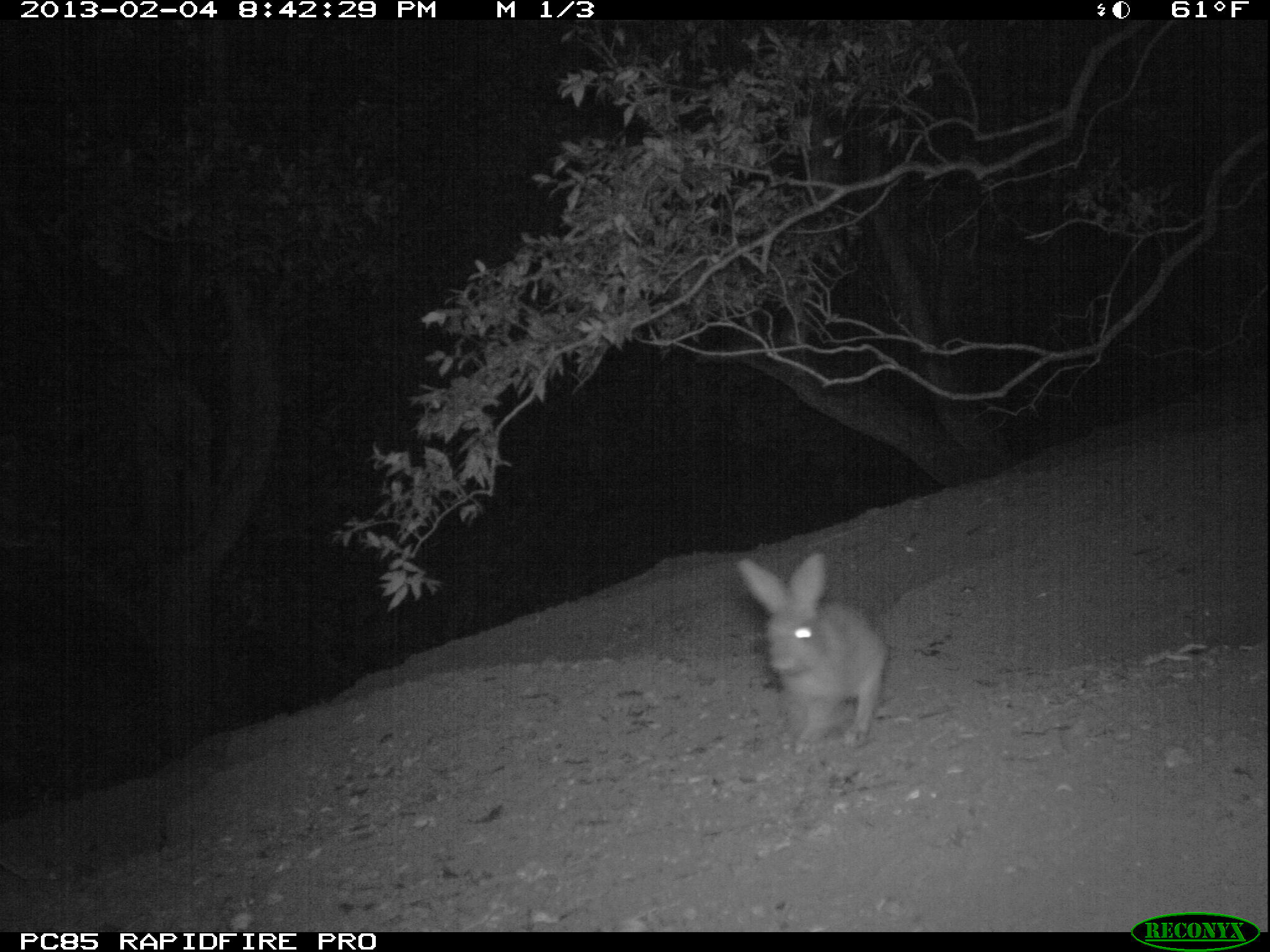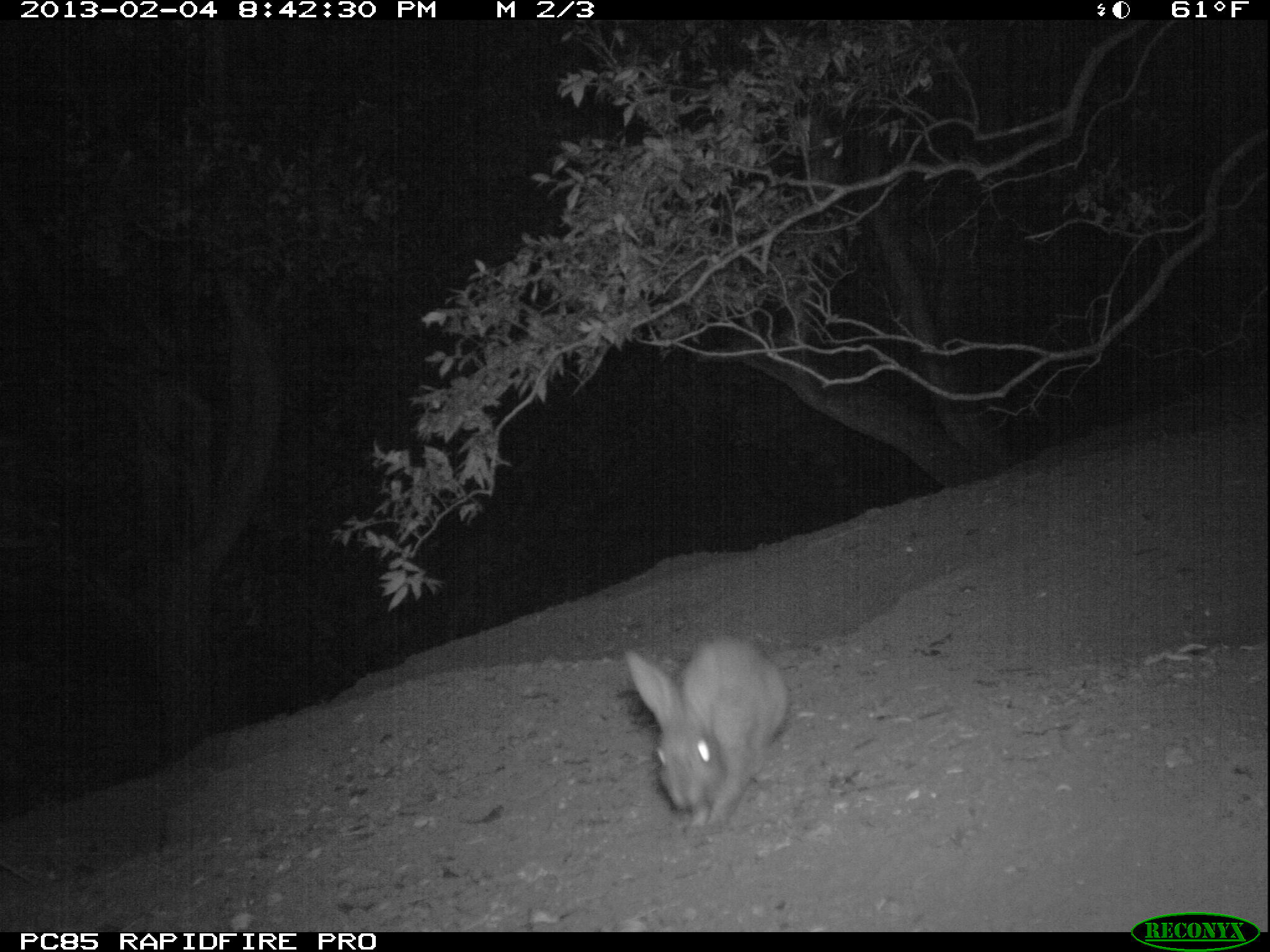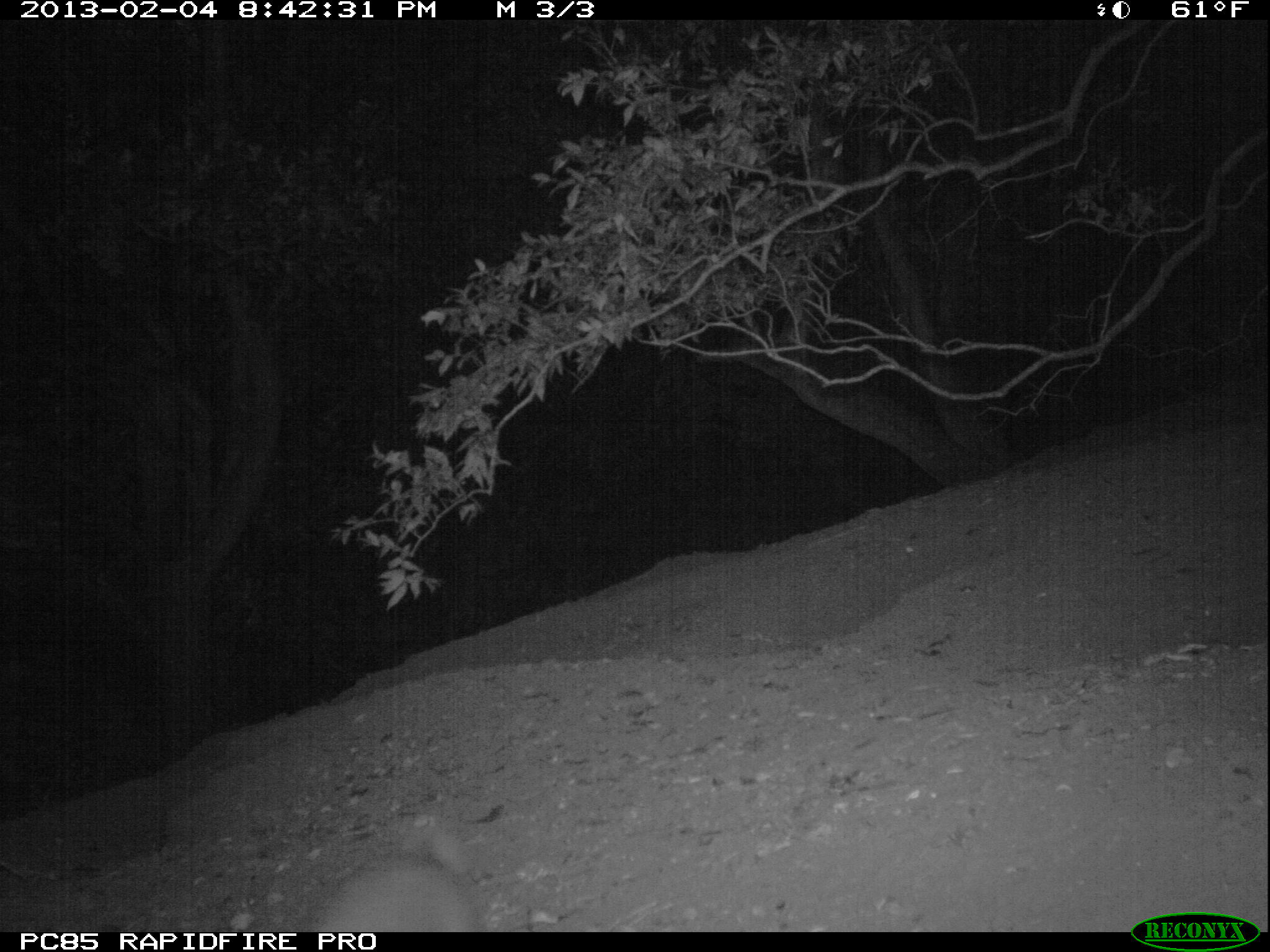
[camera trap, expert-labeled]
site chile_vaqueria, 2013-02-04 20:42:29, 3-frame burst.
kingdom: Animalia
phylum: Chordata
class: Mammalia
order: Lagomorpha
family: Leporidae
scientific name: Leporidae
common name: rabbits and hares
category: rabbit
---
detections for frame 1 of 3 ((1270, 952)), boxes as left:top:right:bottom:
rabbit: 734:552:887:749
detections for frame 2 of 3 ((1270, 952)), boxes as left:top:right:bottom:
rabbit: 620:633:789:833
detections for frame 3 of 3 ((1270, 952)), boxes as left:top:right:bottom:
rabbit: 305:844:483:932